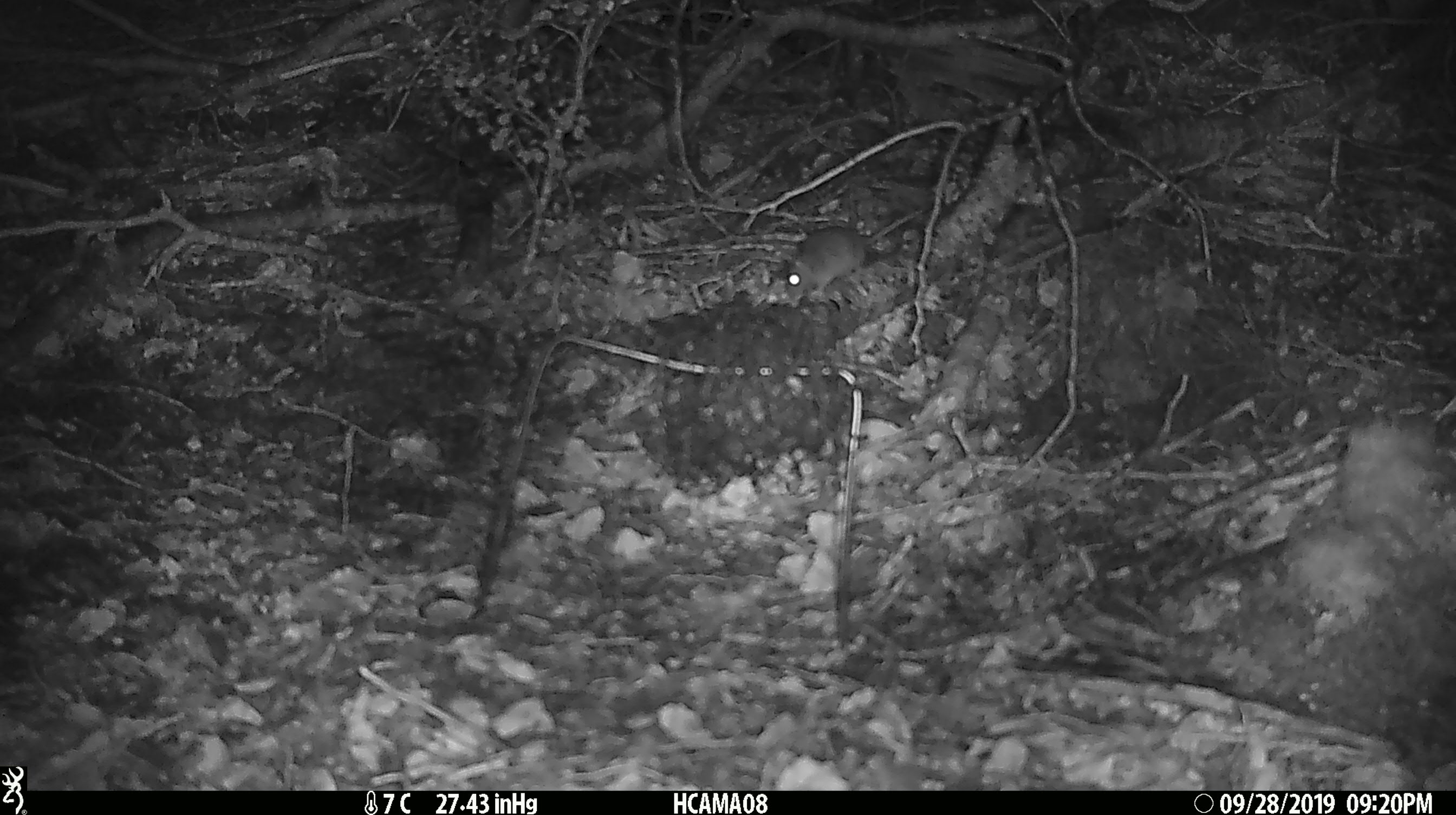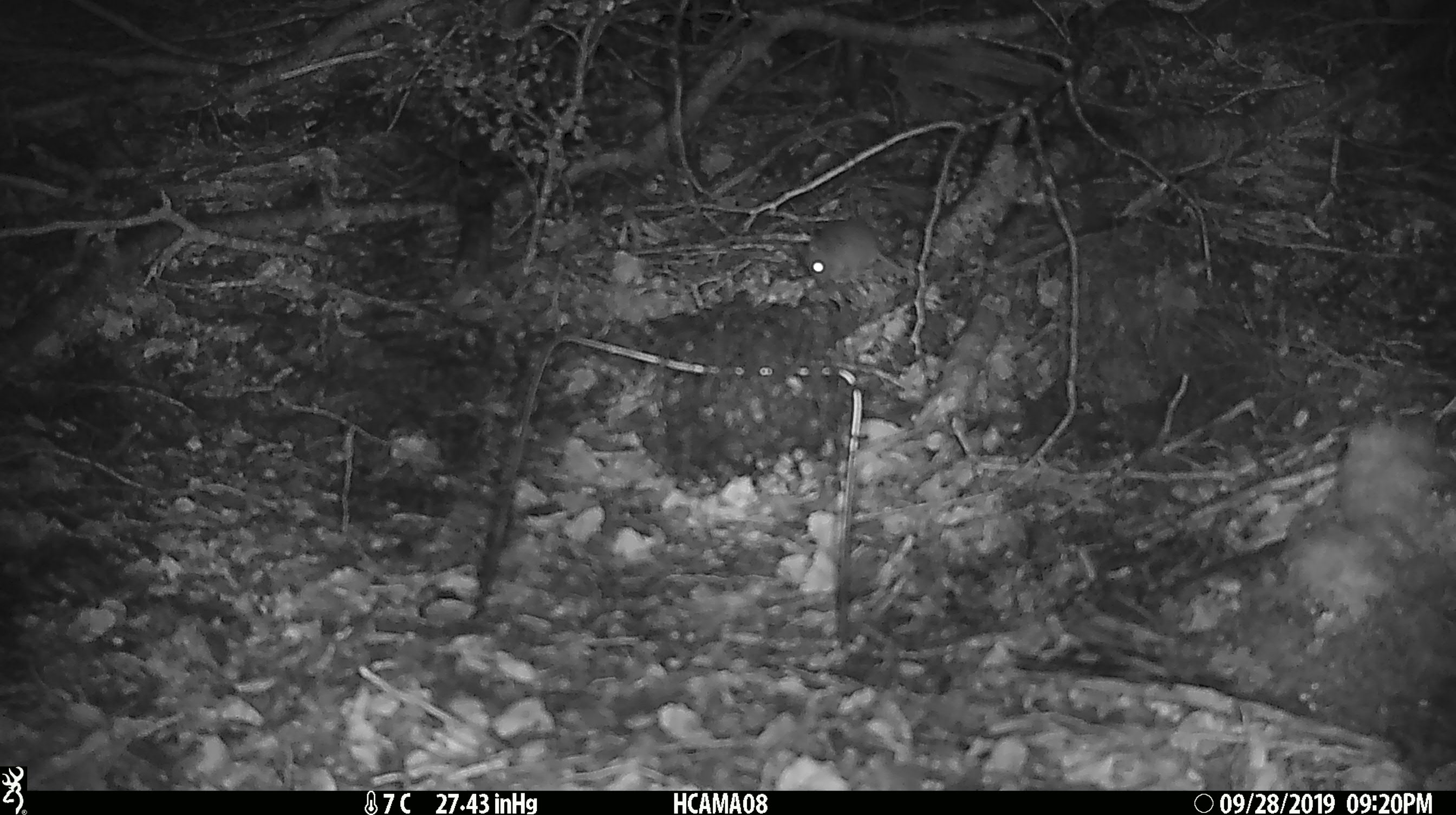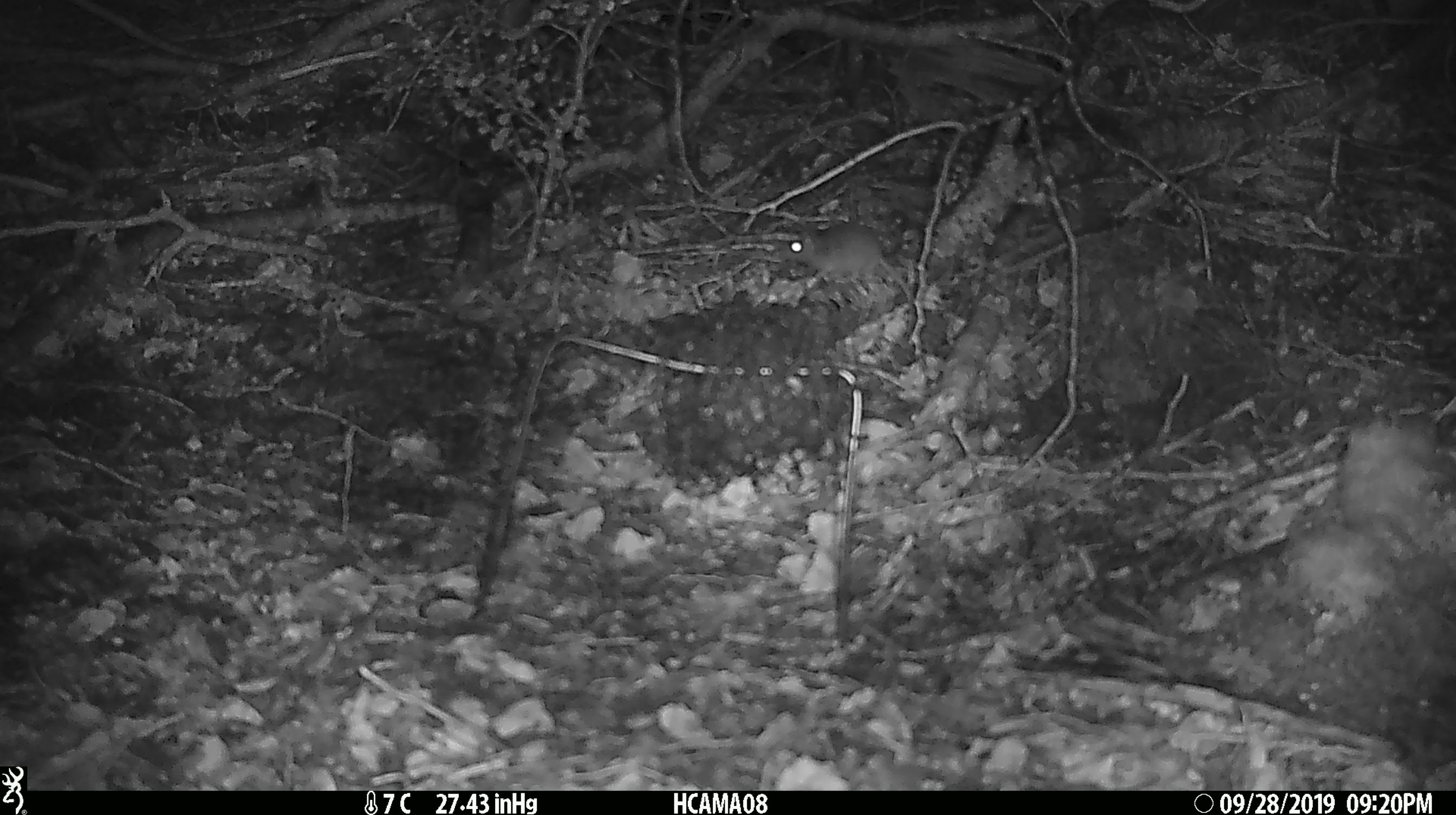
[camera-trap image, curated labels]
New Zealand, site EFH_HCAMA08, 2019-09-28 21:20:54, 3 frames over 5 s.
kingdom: Animalia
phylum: Chordata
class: Mammalia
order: Rodentia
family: Muridae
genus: Mus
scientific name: Mus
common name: mouse